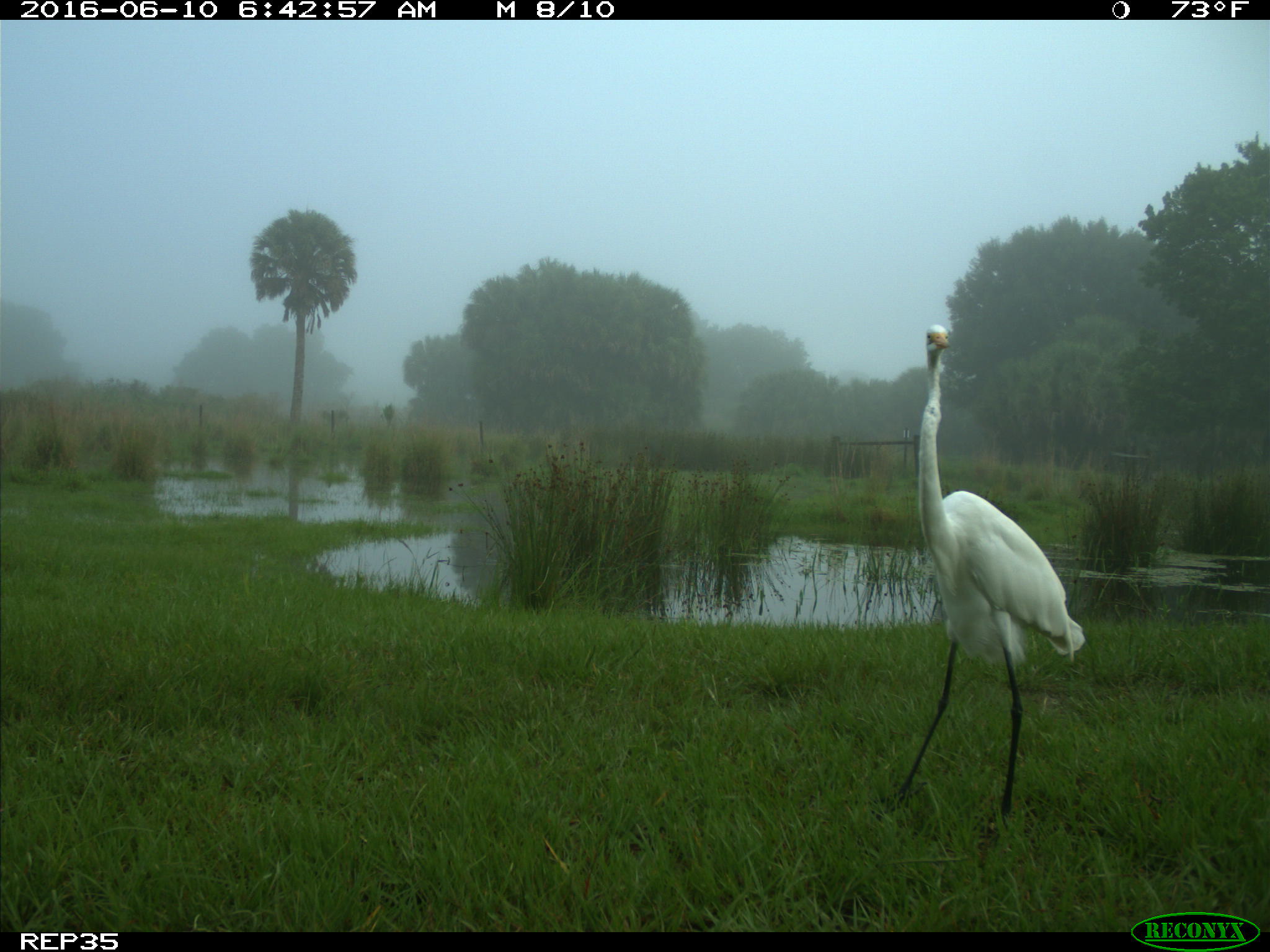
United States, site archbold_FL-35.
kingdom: Animalia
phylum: Chordata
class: Aves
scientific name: Aves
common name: birds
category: unidentified bird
Unidentified bird (birds) (Aves).